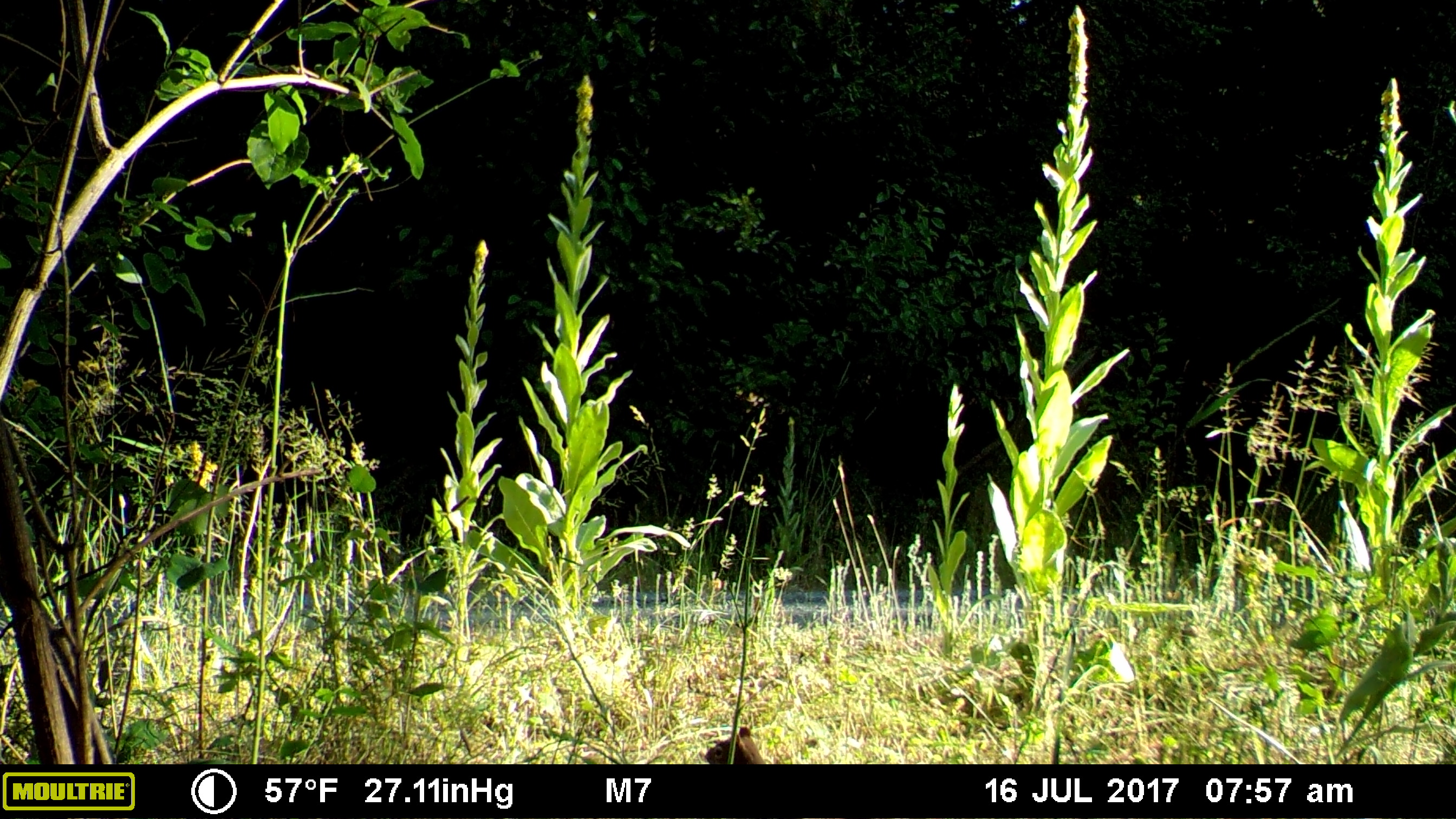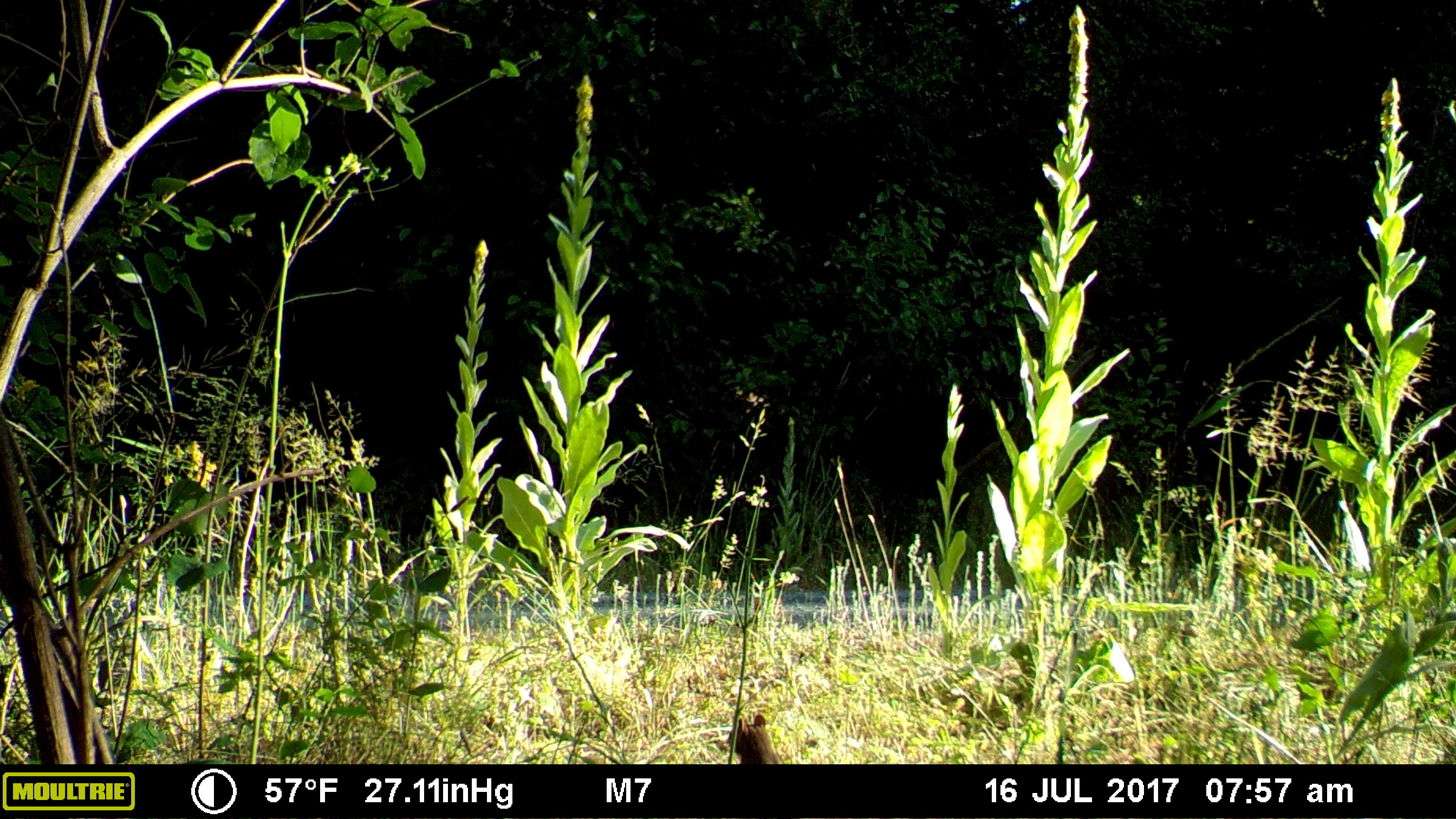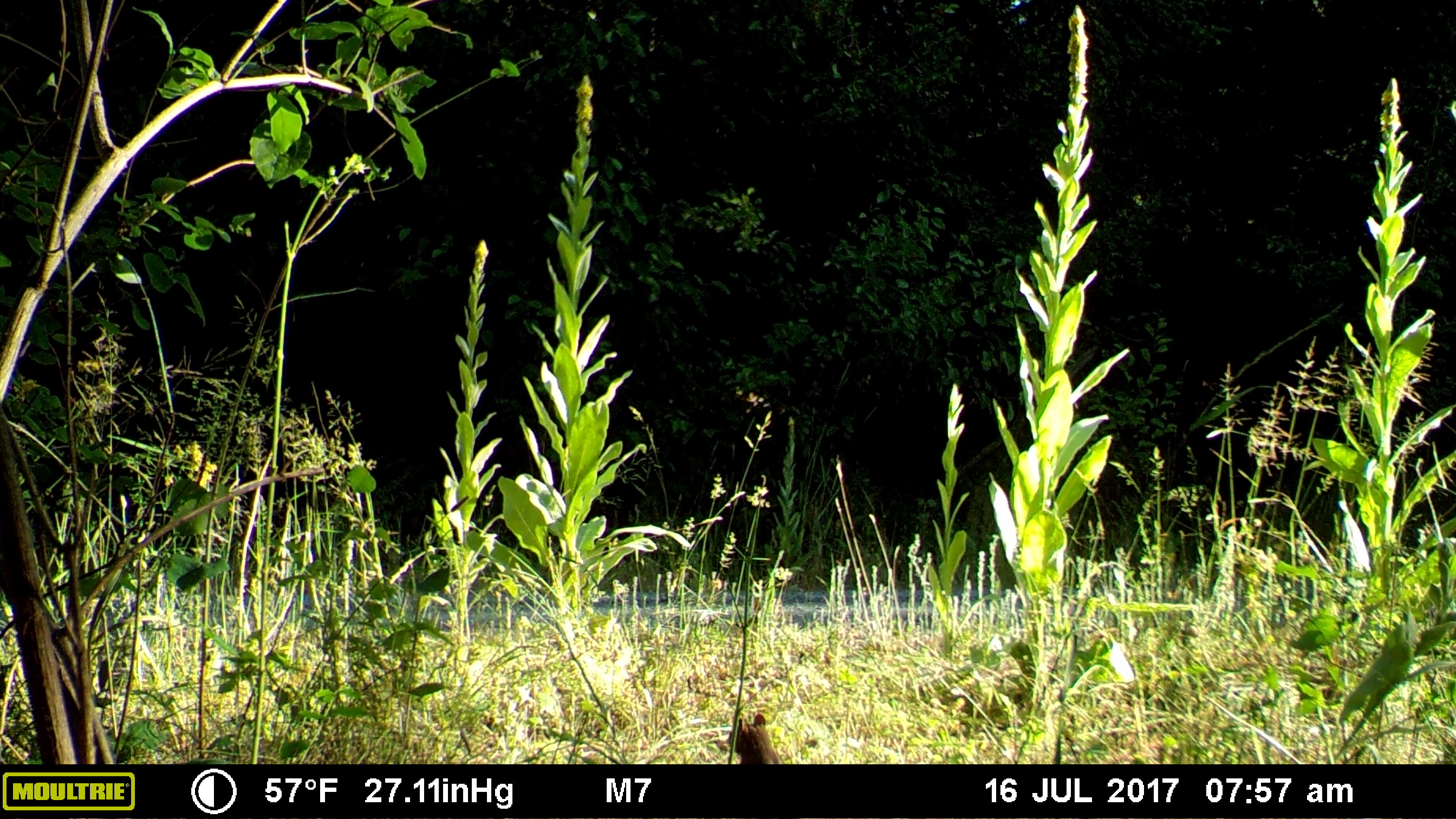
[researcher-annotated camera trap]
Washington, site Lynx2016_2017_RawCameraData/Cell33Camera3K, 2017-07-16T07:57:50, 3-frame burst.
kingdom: Animalia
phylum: Chordata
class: Mammalia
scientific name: Mammalia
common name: small mammal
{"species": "small mammal (Mammalia)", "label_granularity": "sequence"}